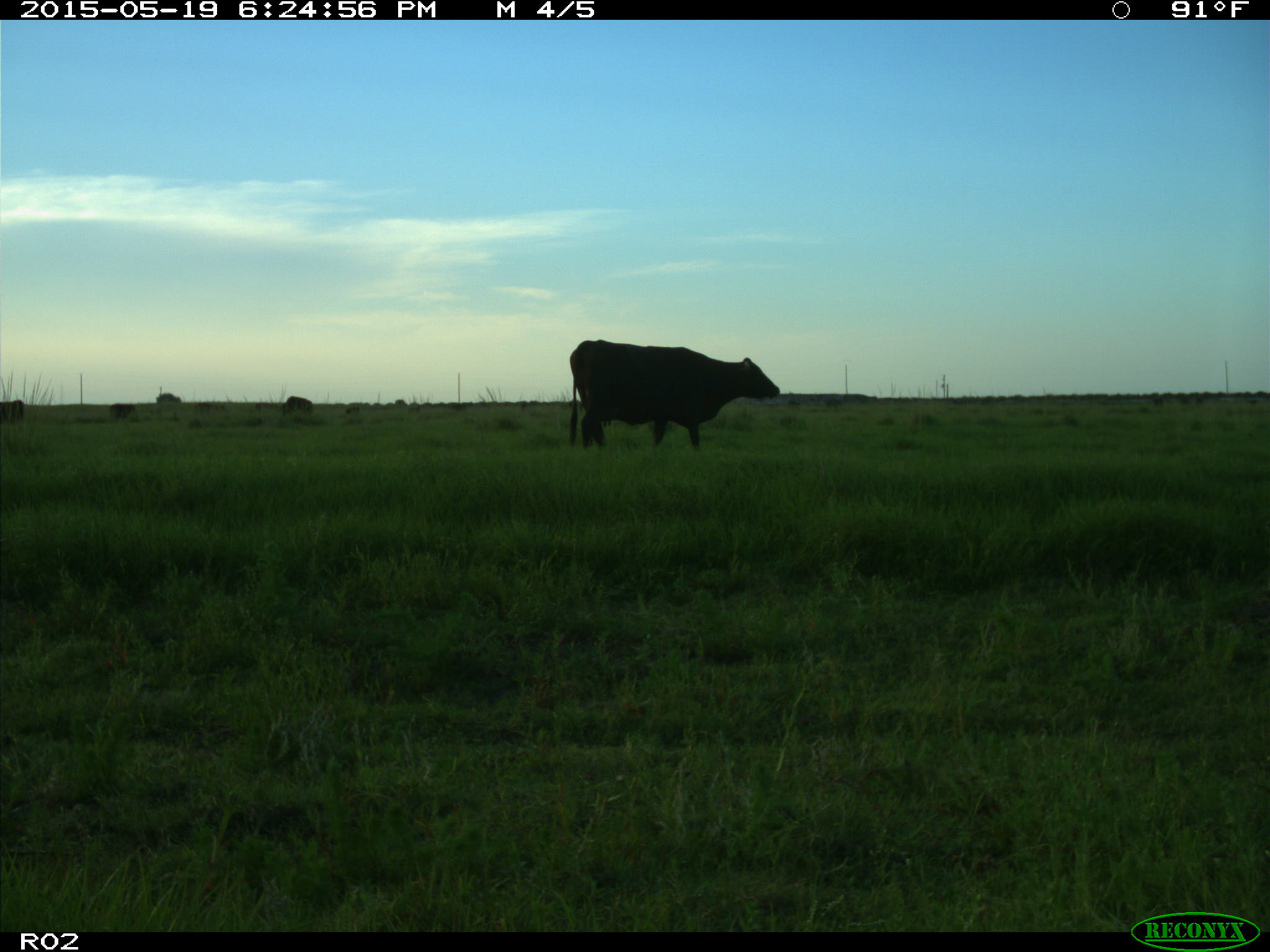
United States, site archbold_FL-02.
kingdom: Animalia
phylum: Chordata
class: Mammalia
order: Artiodactyla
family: Bovidae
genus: Bos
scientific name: Bos taurus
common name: domestic cow